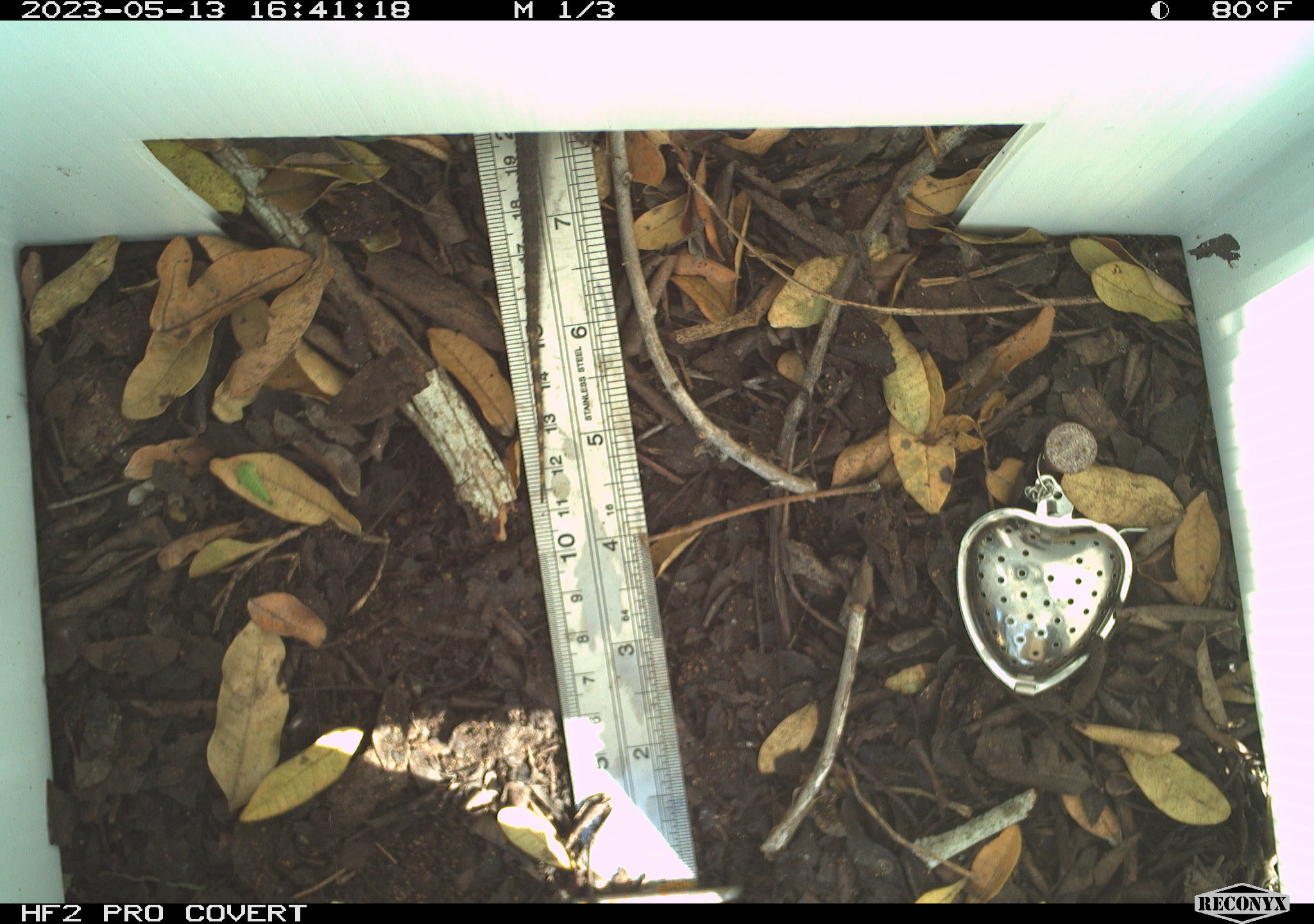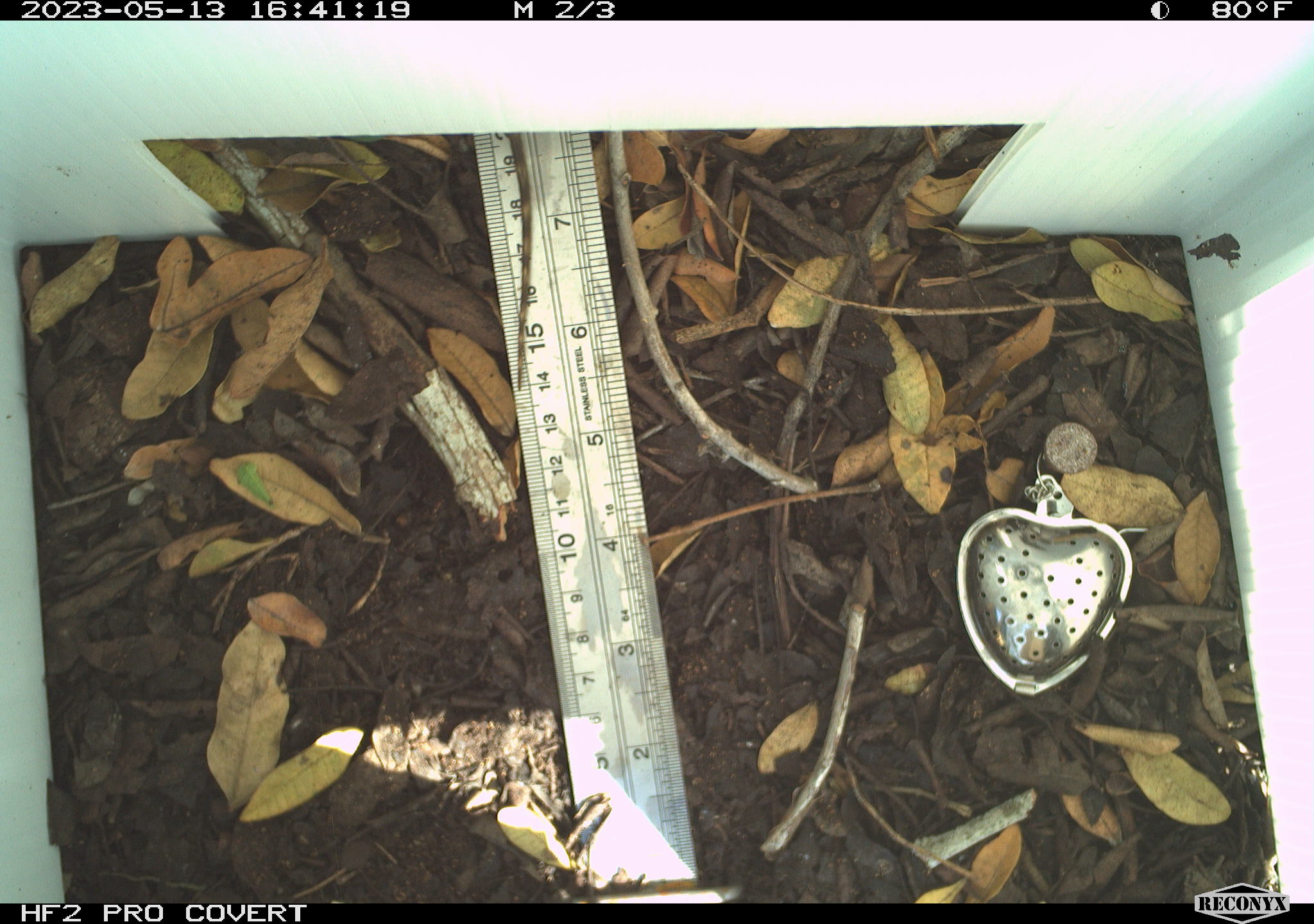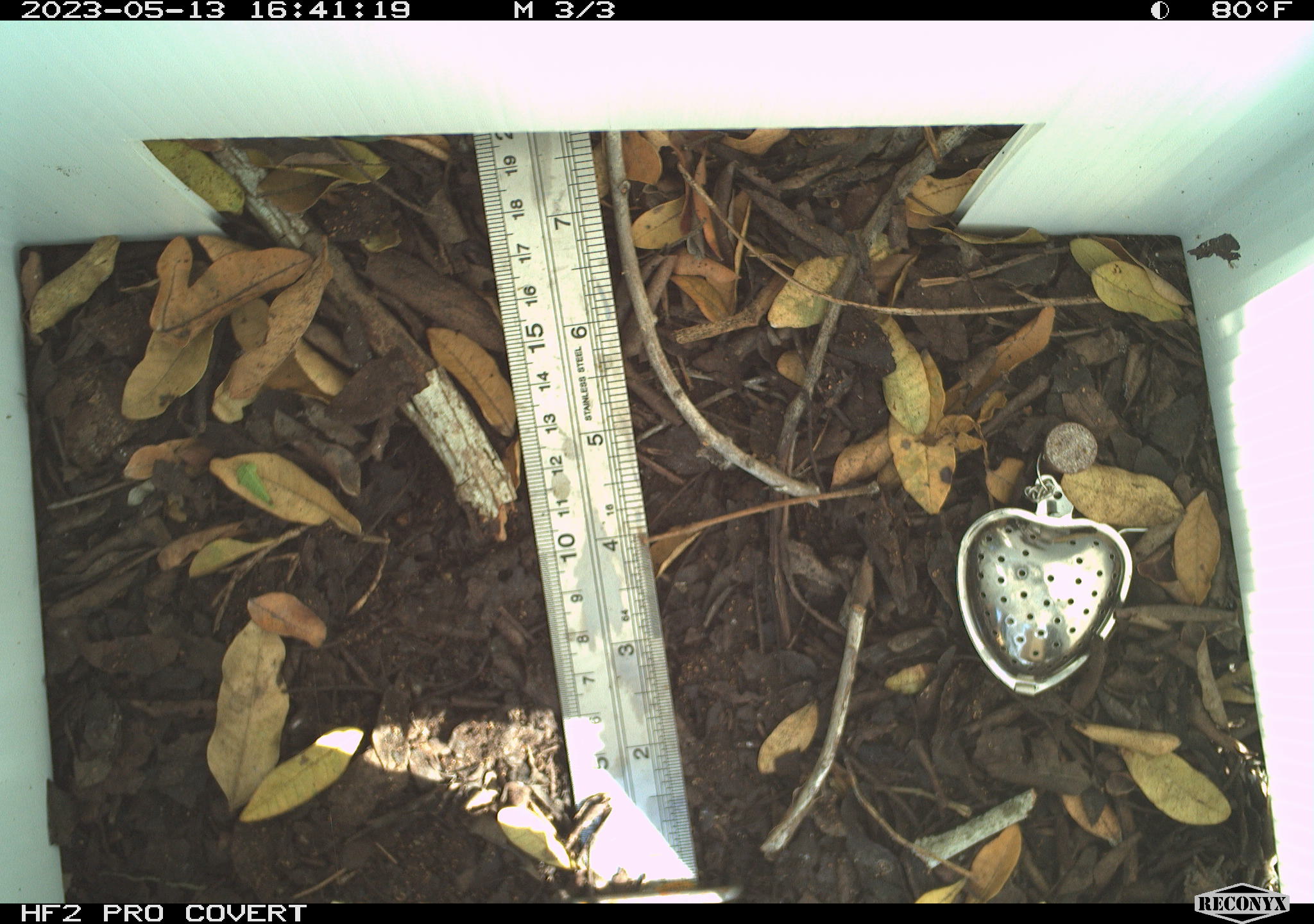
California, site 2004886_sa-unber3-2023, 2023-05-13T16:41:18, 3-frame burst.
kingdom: Animalia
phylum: Chordata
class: Reptilia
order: Squamata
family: Phrynosomatidae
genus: Sceloporus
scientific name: Sceloporus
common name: spiny lizards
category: sceloporus species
Sceloporus species (spiny lizards) (Sceloporus).